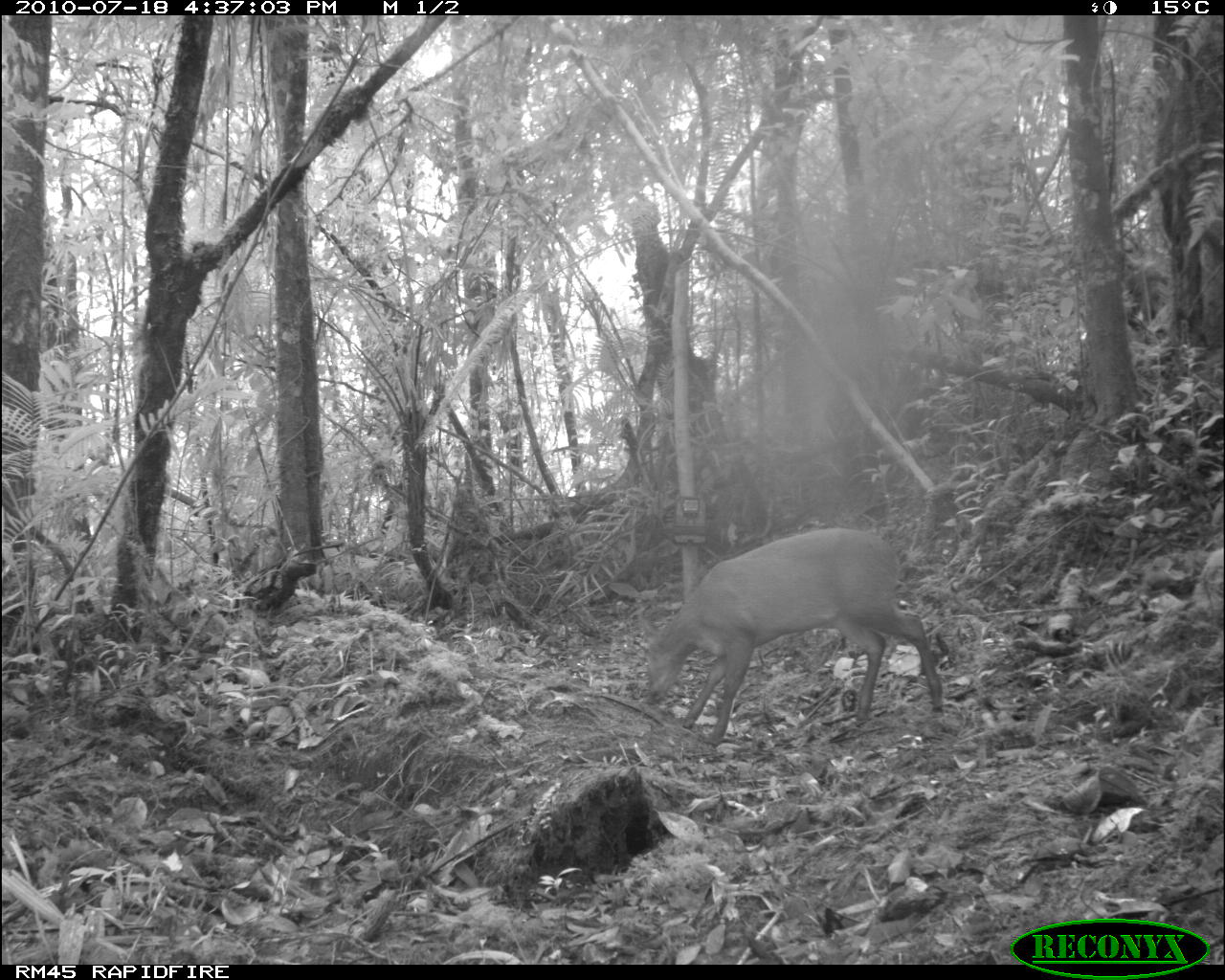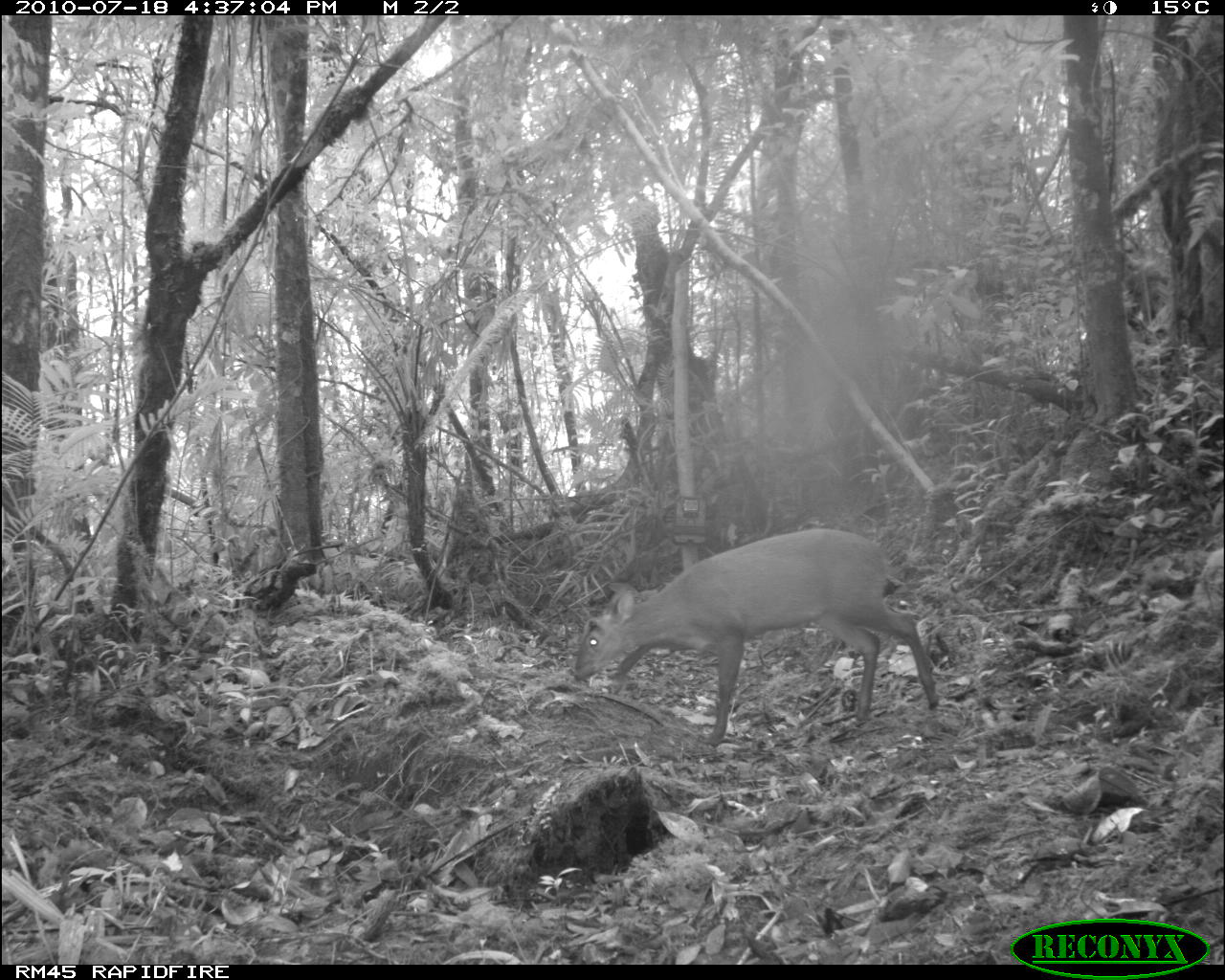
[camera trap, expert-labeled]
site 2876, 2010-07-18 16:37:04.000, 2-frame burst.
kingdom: Animalia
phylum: Chordata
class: Mammalia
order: Artiodactyla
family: Cervidae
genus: Muntiacus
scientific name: Muntiacus muntjak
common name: southern red muntjac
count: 1